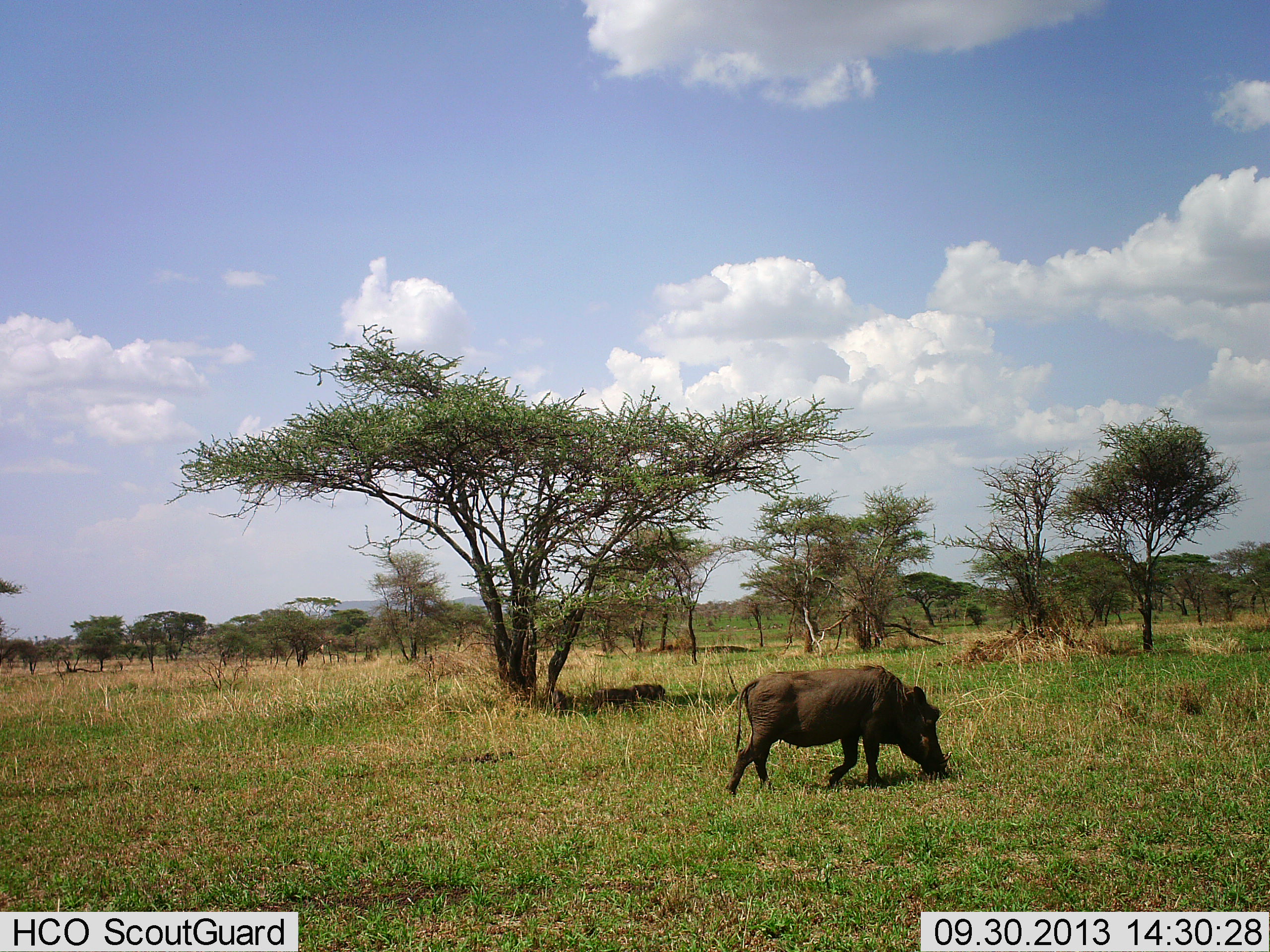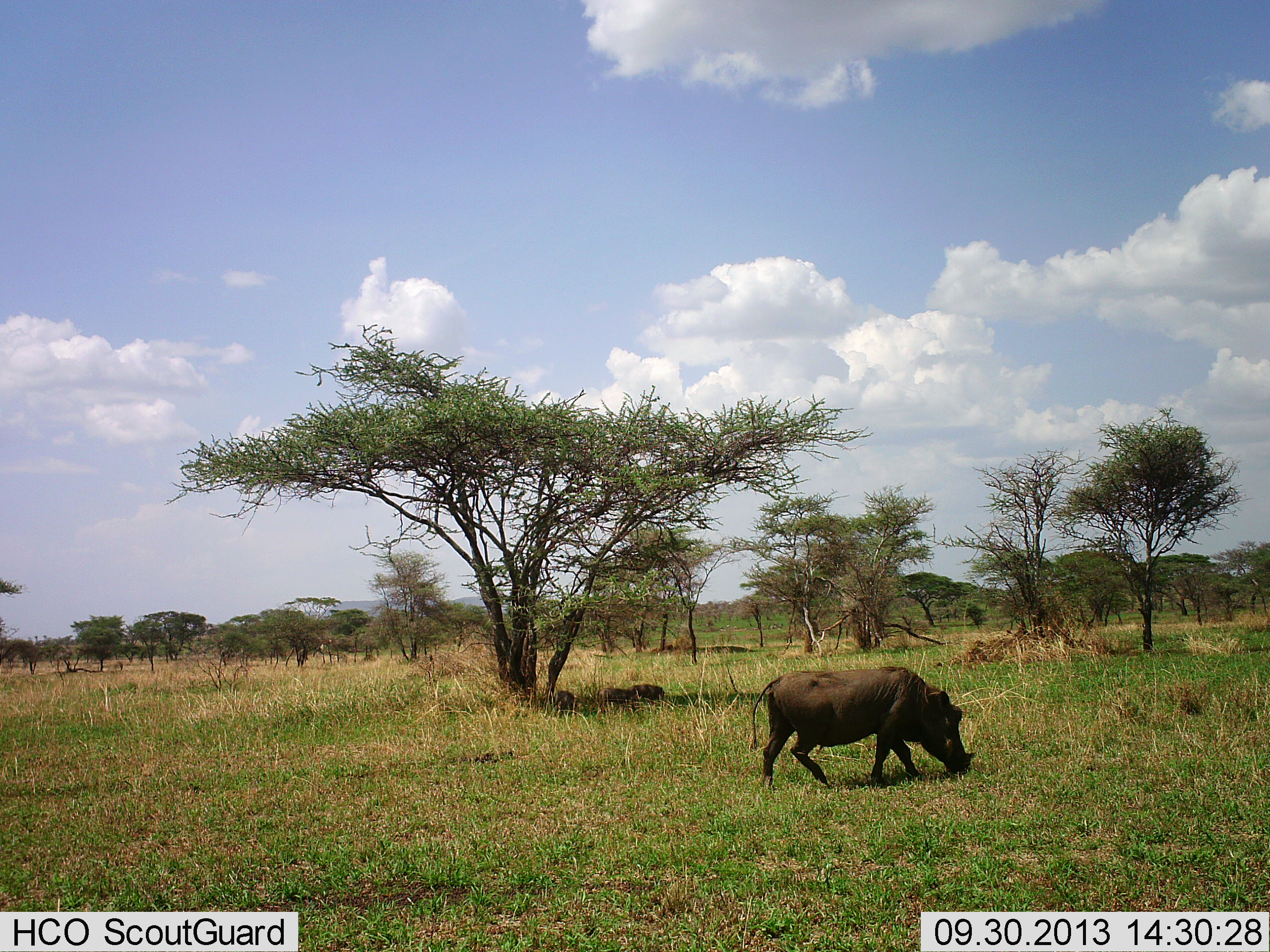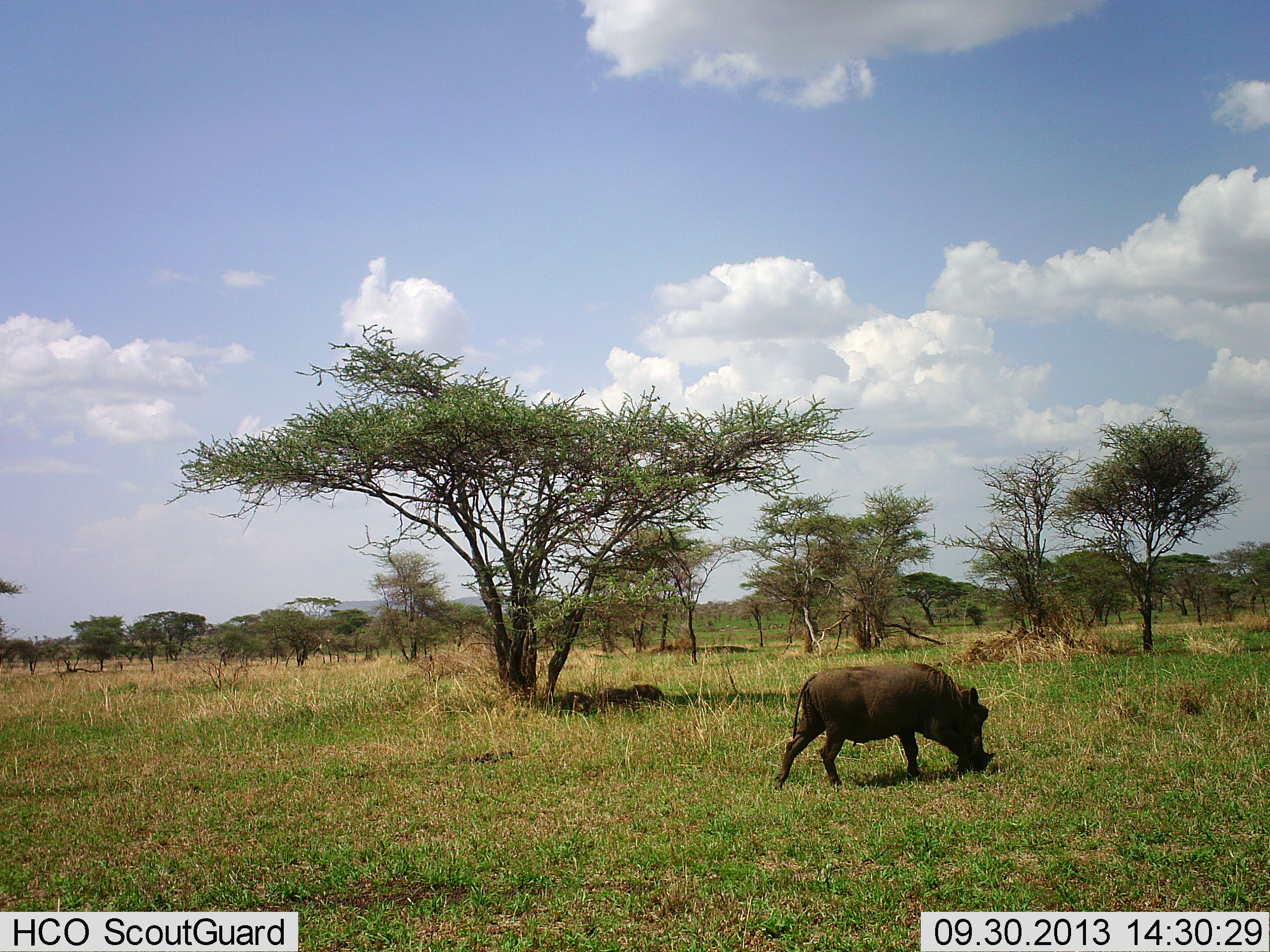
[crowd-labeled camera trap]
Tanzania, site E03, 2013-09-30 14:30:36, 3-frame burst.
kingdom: Animalia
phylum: Chordata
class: Mammalia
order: Artiodactyla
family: Suidae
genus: Phacochoerus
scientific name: Phacochoerus africanus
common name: warthog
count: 4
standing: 10%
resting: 20%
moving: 10%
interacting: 0%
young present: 40%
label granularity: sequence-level